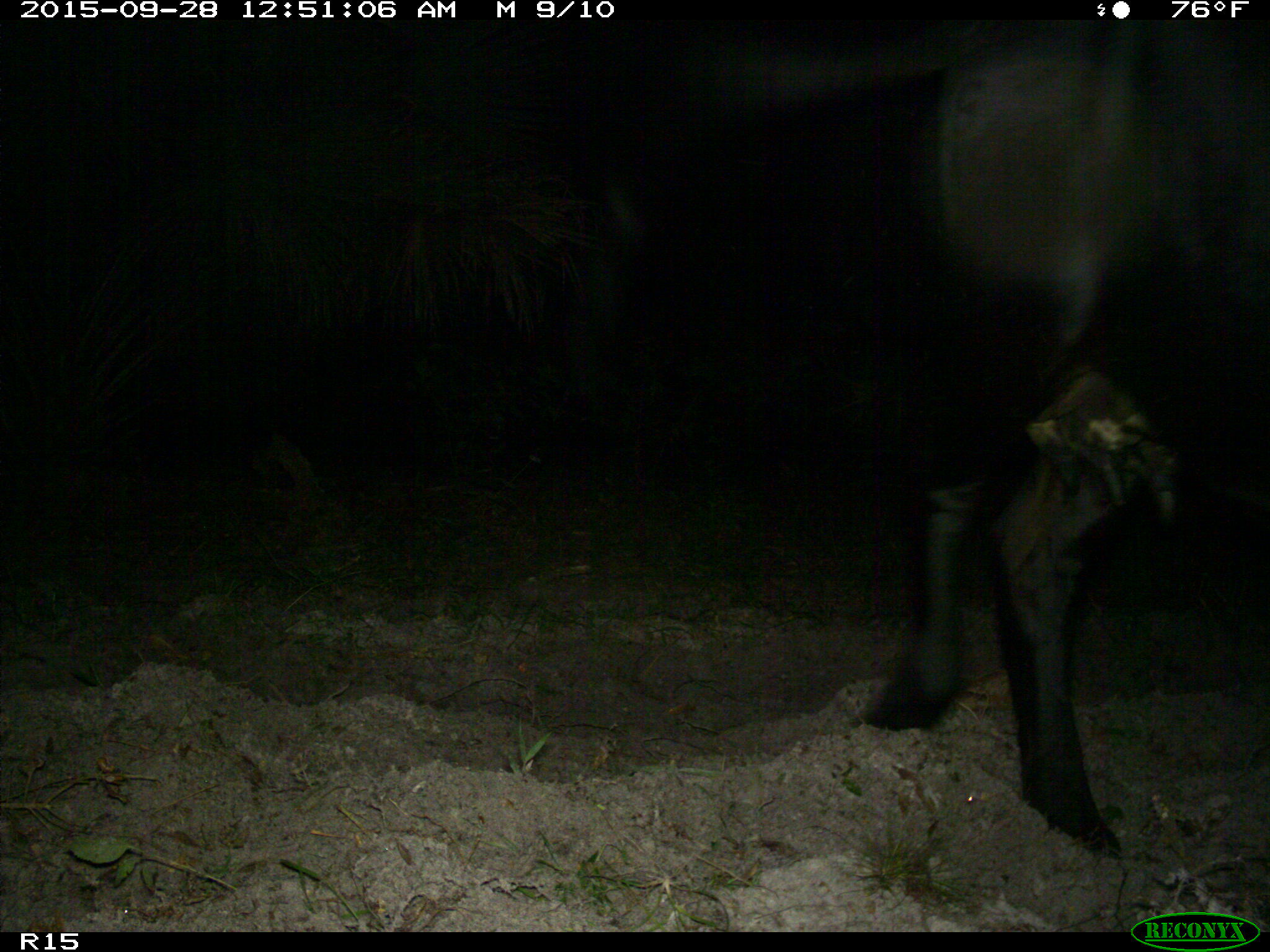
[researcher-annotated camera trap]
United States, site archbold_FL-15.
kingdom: Animalia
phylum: Chordata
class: Mammalia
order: Artiodactyla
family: Bovidae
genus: Bos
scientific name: Bos taurus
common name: domestic cow